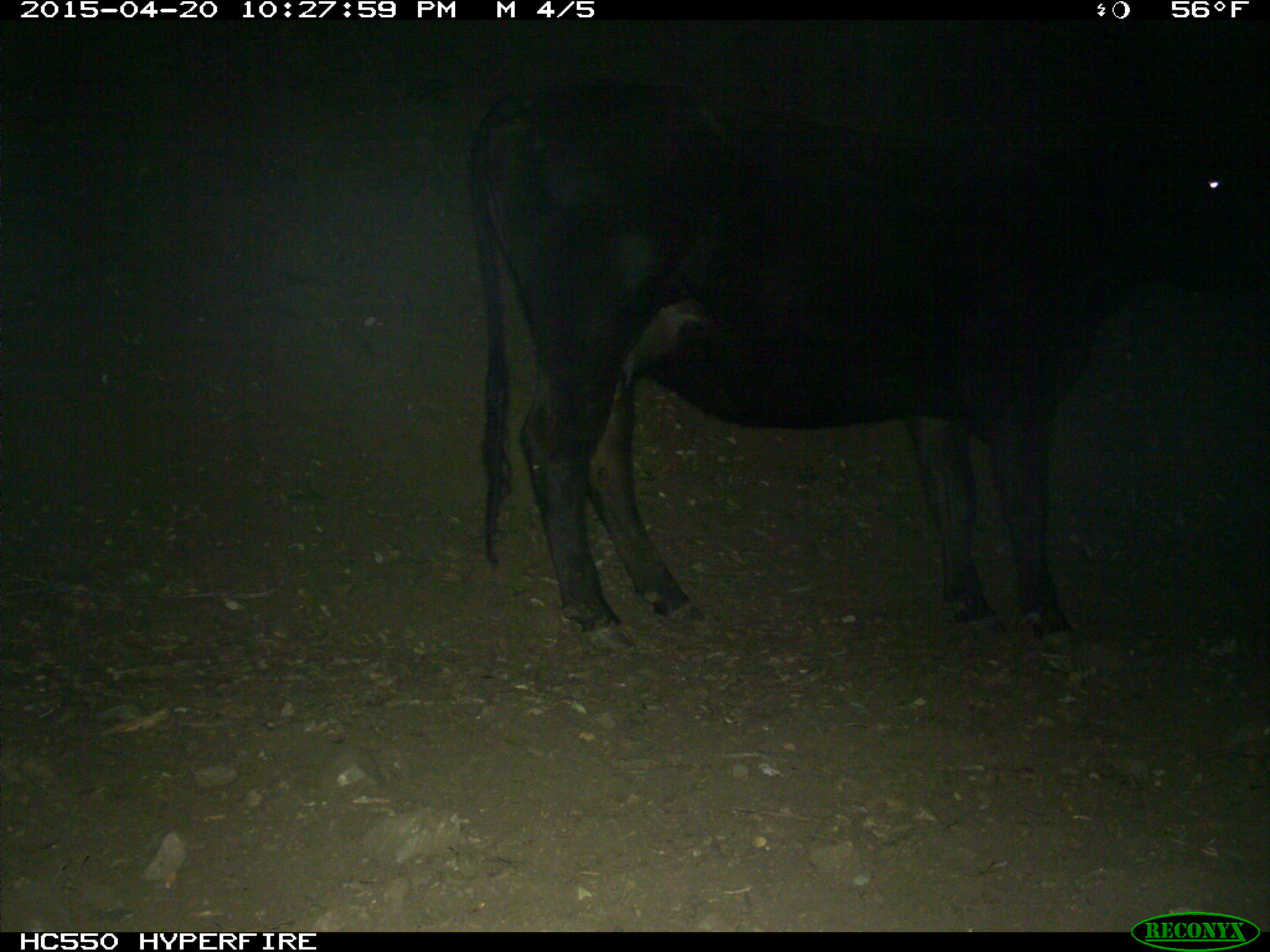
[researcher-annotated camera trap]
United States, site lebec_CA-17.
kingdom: Animalia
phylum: Chordata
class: Mammalia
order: Artiodactyla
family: Bovidae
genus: Bos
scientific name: Bos taurus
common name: domestic cow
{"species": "Bos taurus (domestic cow)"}